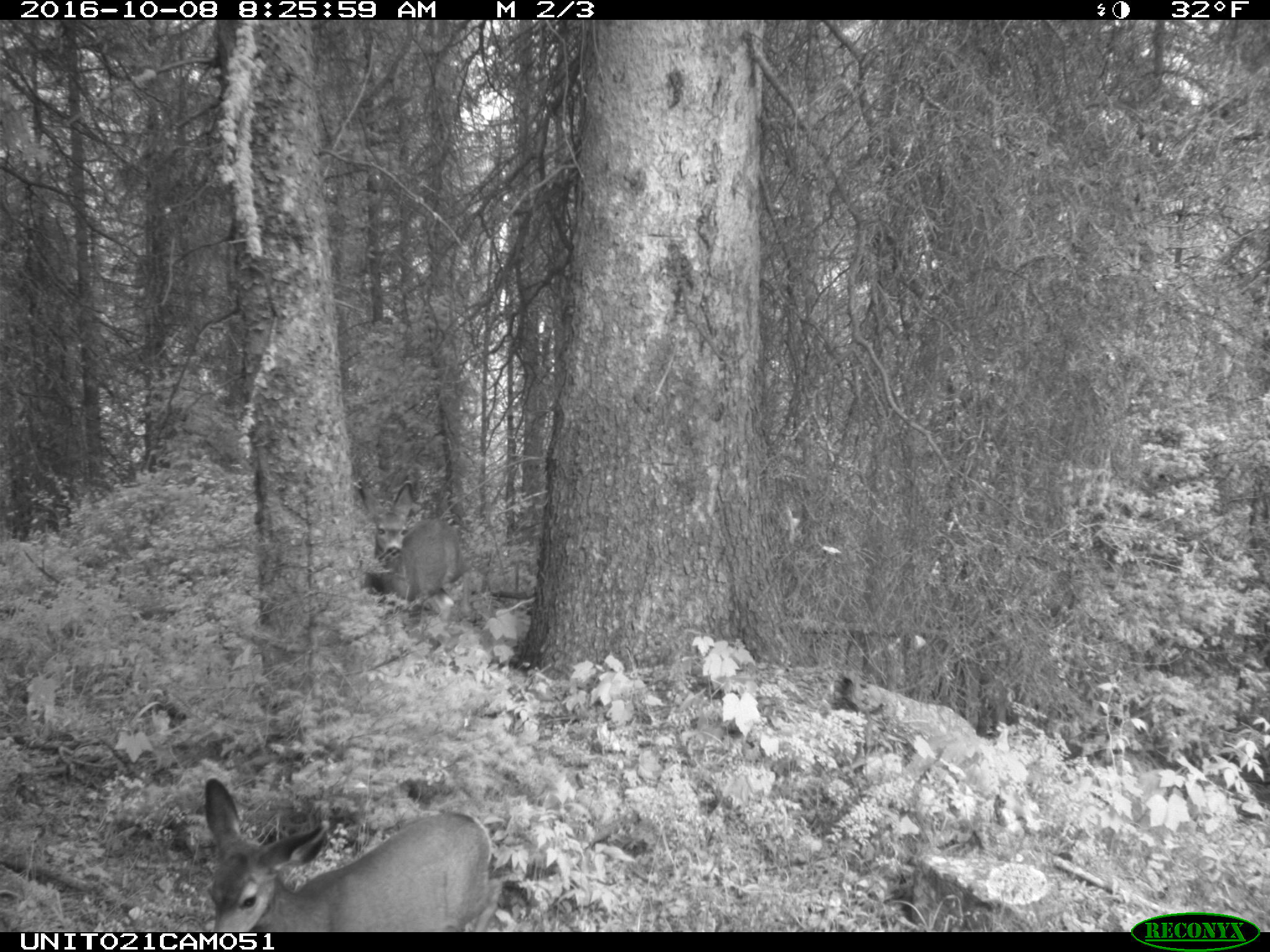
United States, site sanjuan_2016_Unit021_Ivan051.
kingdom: Animalia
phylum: Chordata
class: Mammalia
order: Artiodactyla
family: Cervidae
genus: Odocoileus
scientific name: Odocoileus hemionus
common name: mule deer